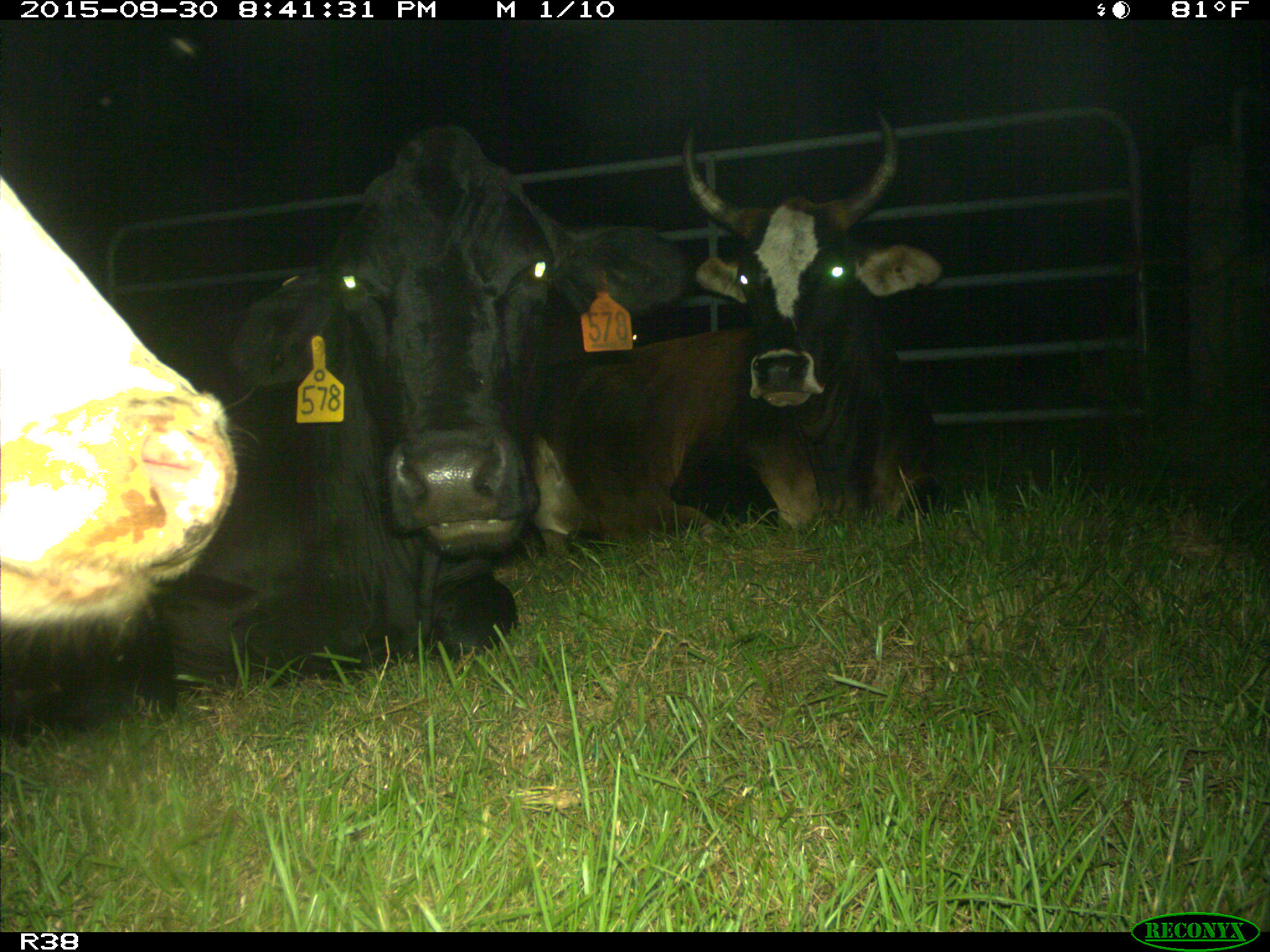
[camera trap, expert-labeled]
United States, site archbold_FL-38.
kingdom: Animalia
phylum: Chordata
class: Mammalia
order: Artiodactyla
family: Bovidae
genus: Bos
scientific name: Bos taurus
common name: domestic cow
Bos taurus (domestic cow).